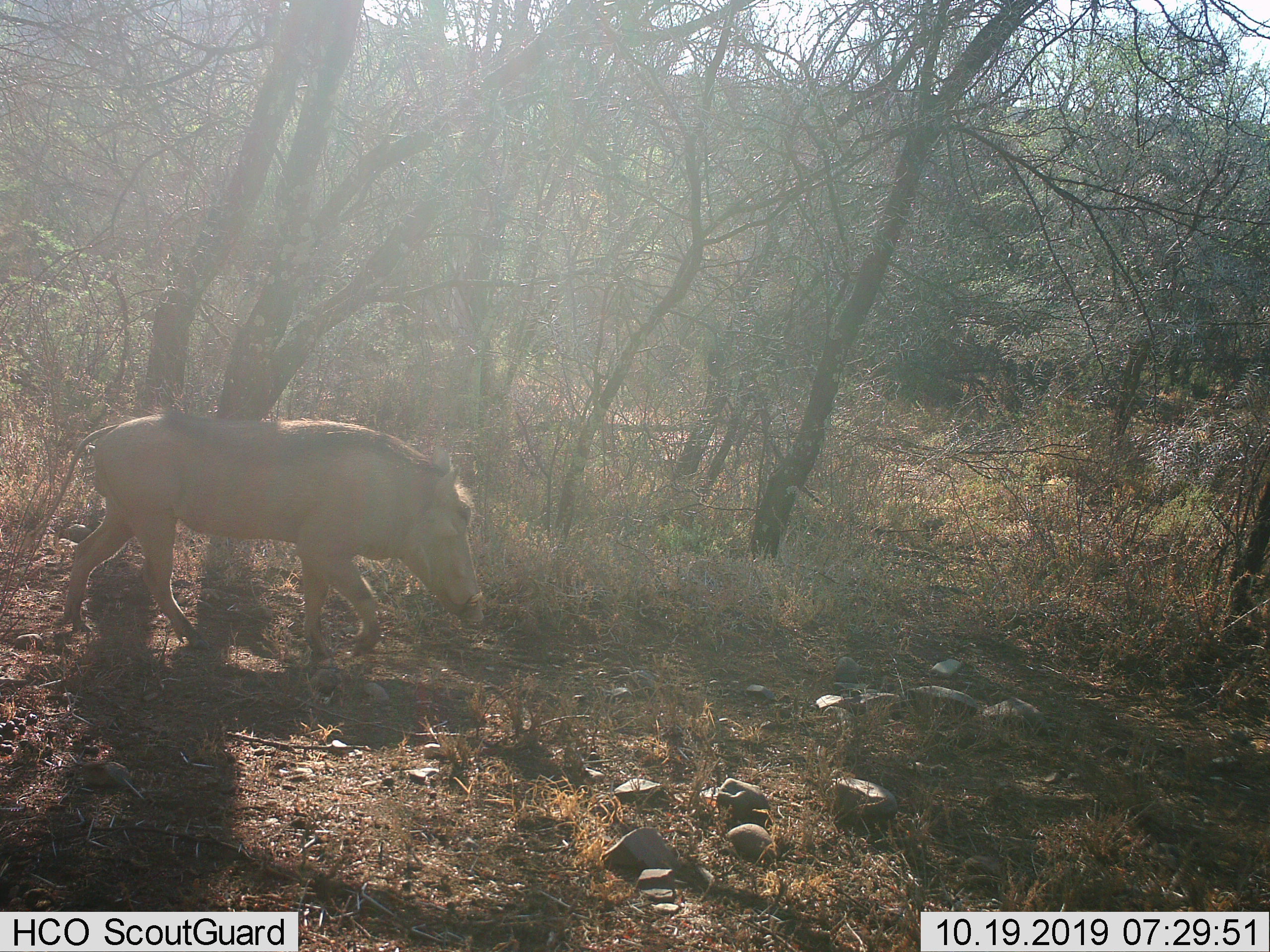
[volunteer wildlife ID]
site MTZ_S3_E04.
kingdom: Animalia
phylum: Chordata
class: Mammalia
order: Artiodactyla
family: Suidae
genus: Phacochoerus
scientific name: Phacochoerus africanus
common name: warthog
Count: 1.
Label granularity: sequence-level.